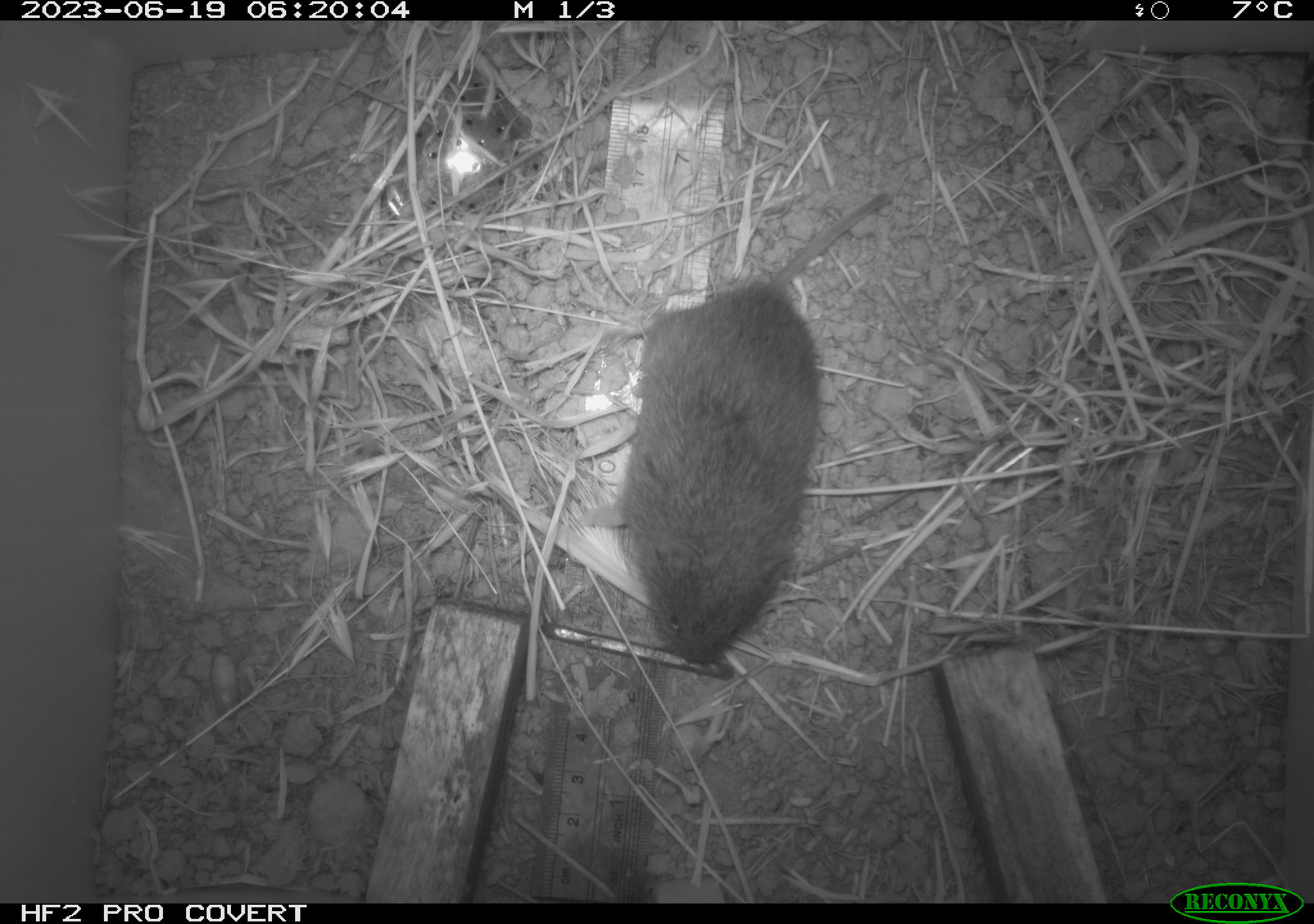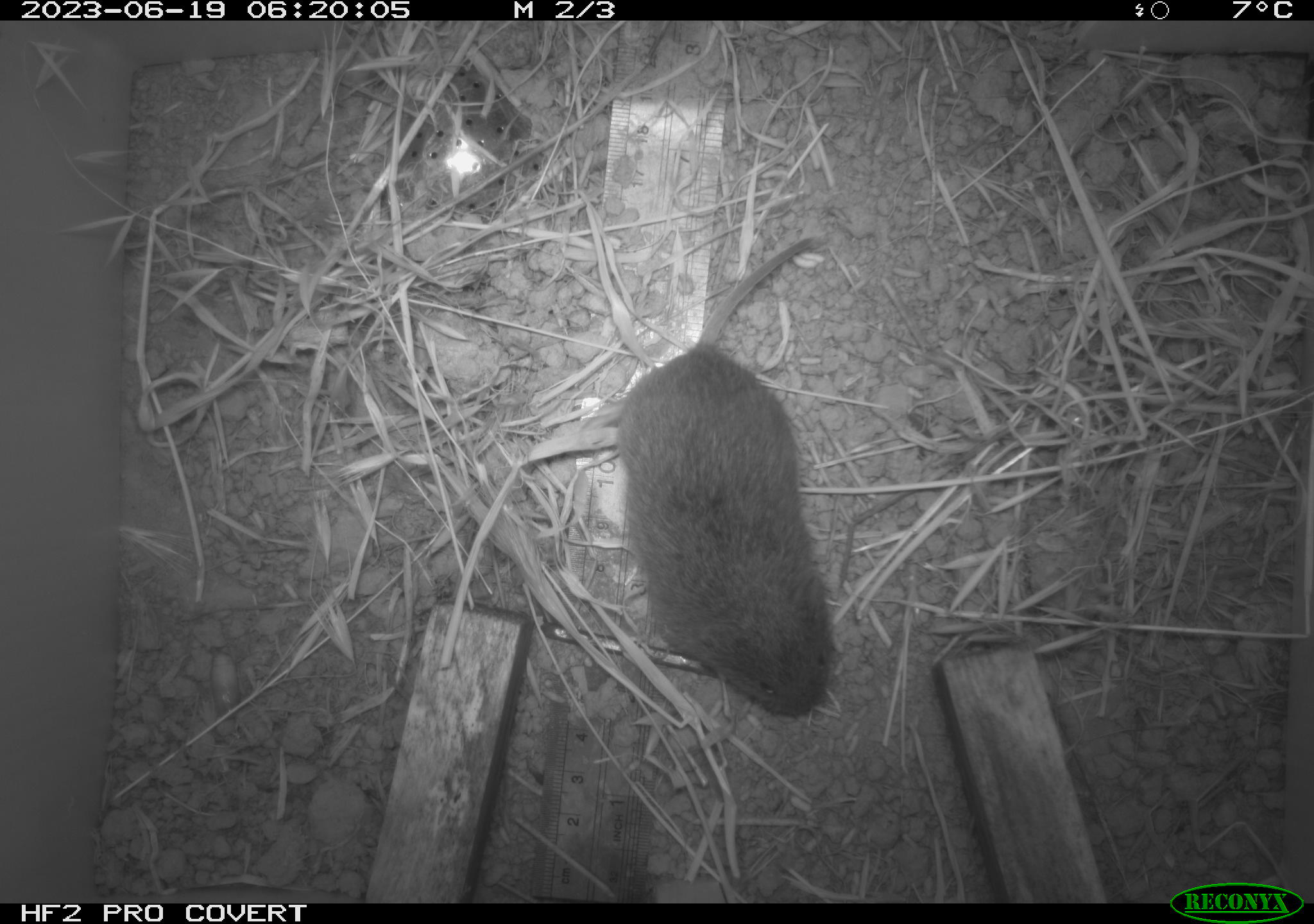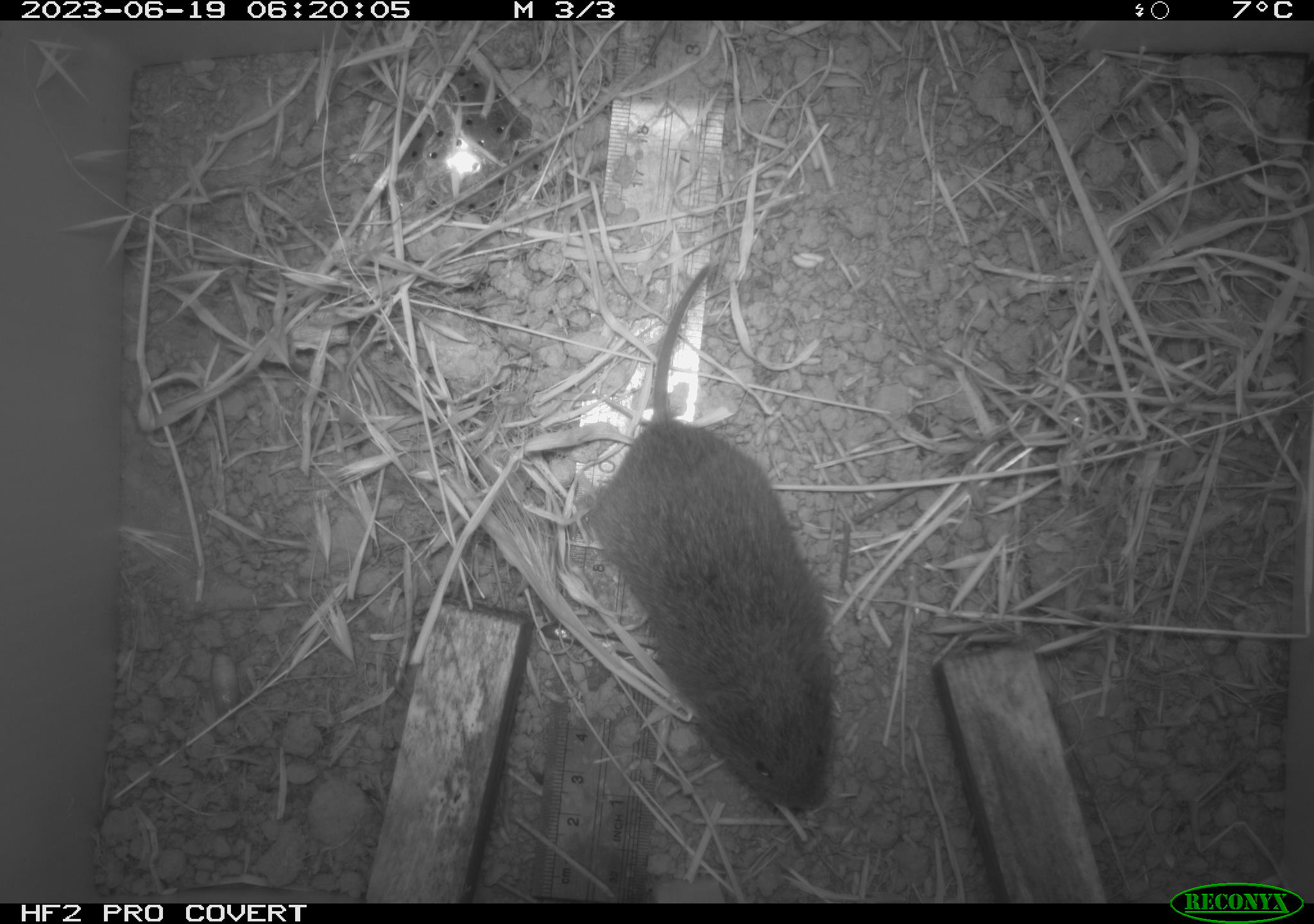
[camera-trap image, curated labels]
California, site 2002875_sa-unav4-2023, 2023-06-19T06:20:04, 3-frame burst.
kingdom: Animalia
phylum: Chordata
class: Mammalia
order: Rodentia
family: Cricetidae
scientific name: Arvicolinae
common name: voles, lemmings, and muskrats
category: arvicolinae subfamily